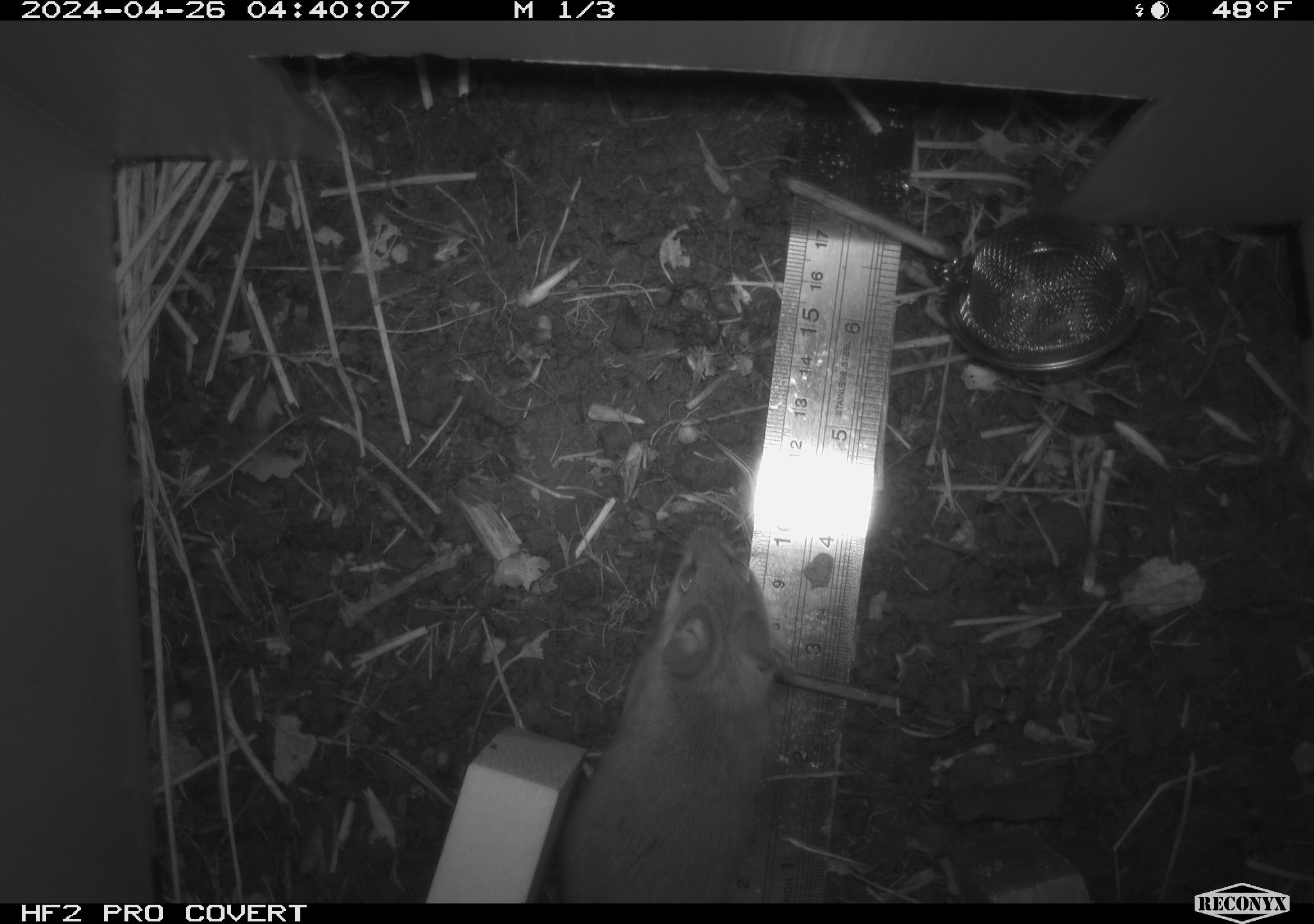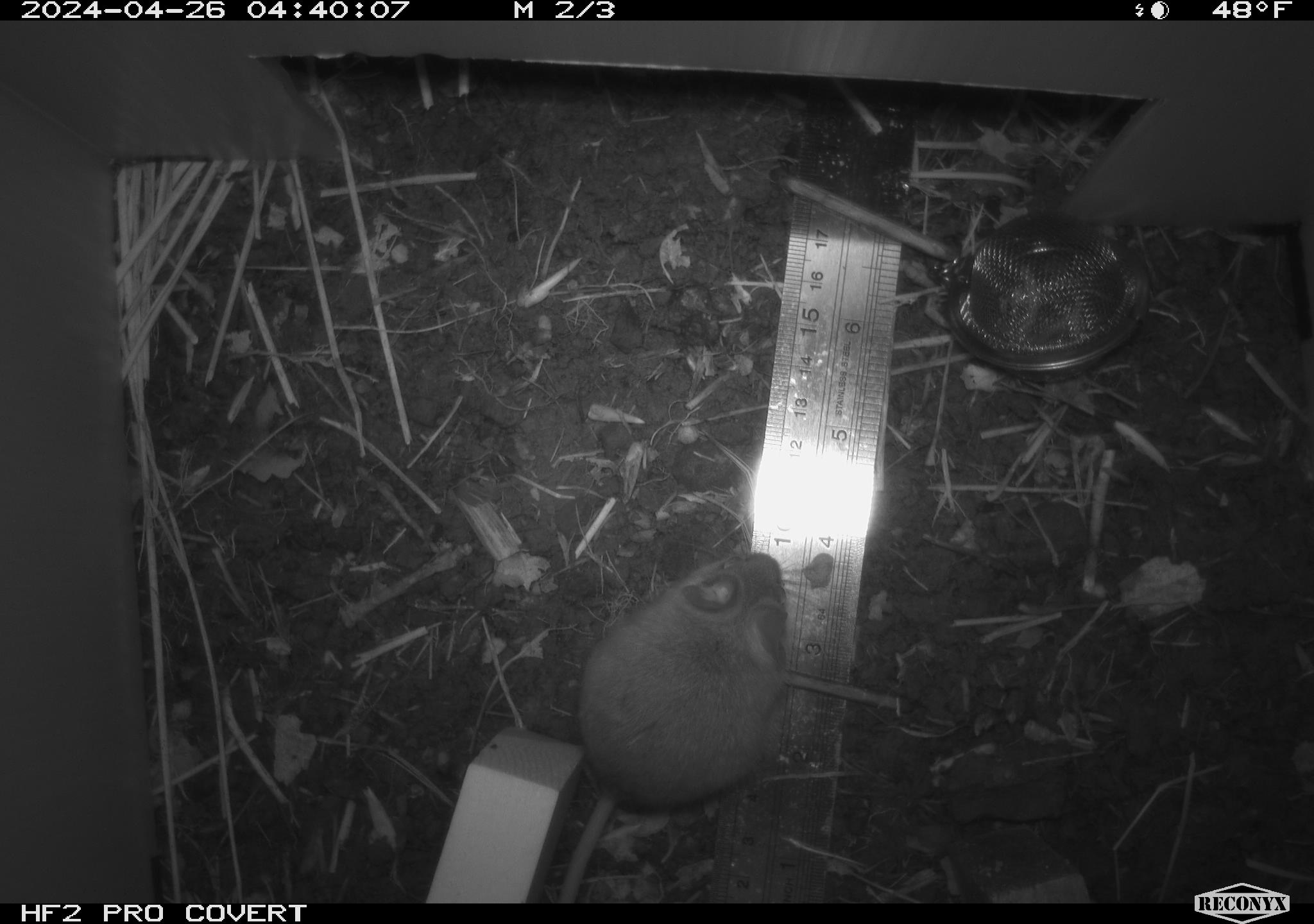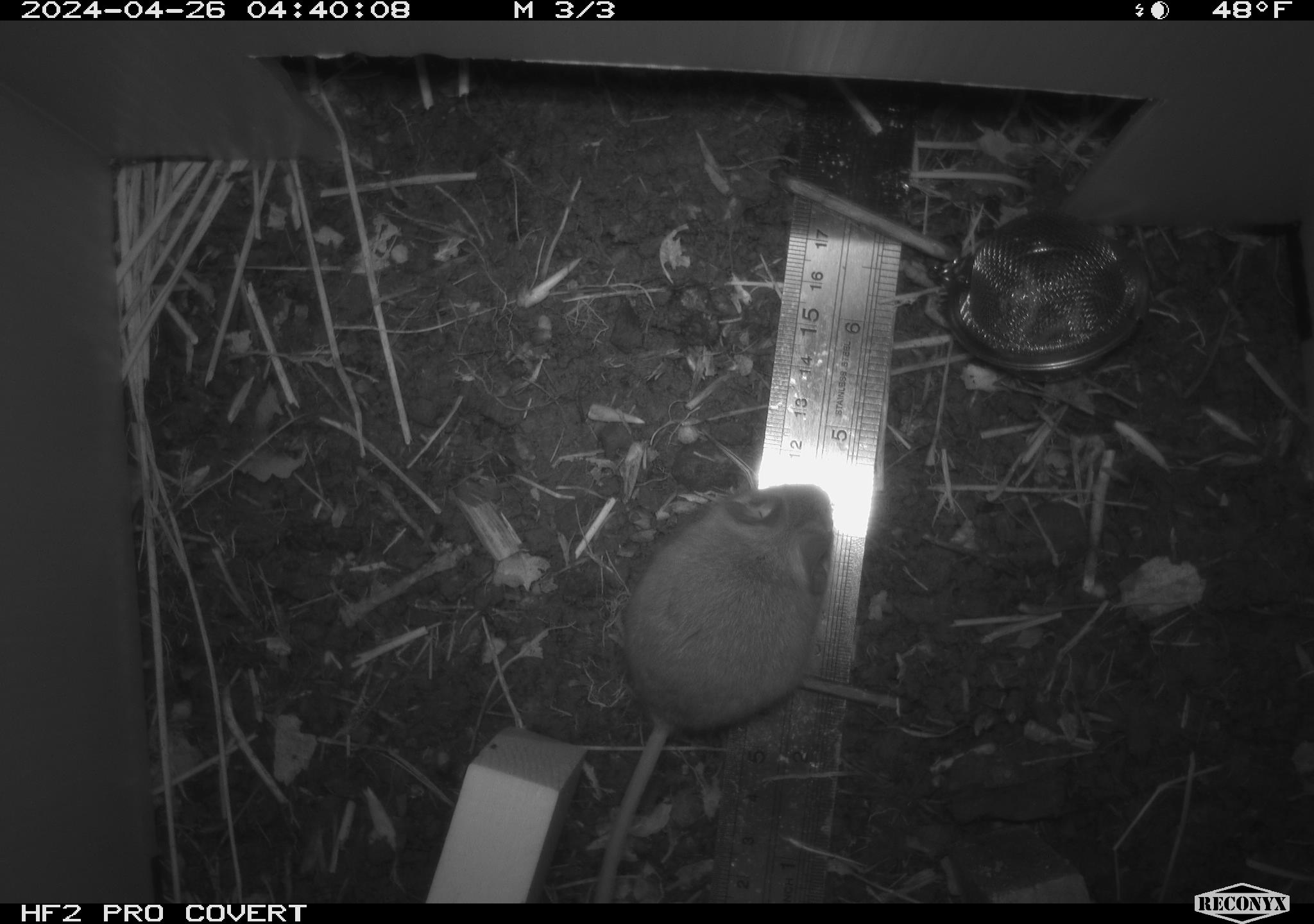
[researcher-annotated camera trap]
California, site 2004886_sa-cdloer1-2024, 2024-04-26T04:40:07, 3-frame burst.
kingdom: Animalia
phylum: Chordata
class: Mammalia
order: Rodentia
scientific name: Rodentia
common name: mouse species